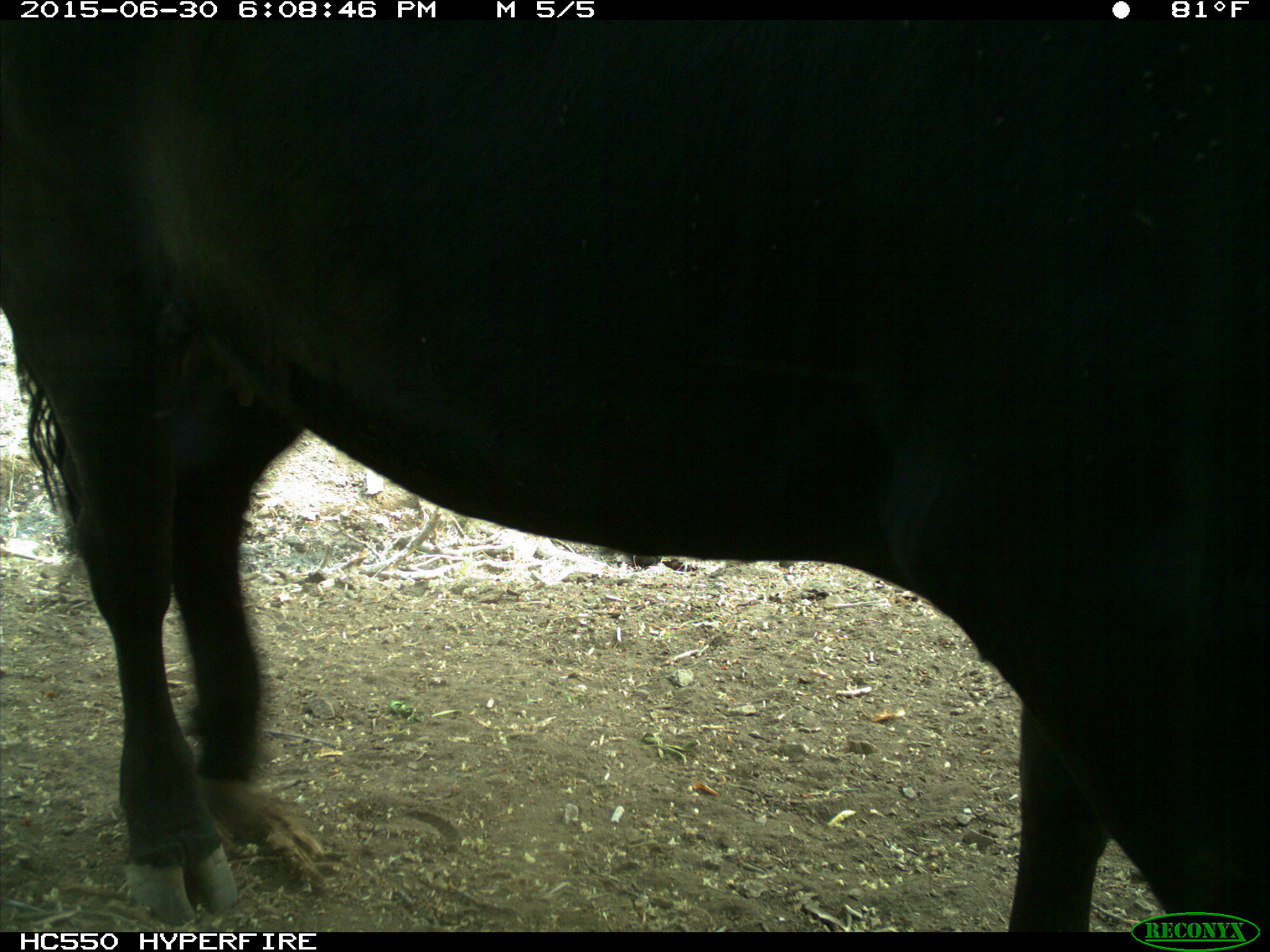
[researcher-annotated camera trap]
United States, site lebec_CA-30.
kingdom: Animalia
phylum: Chordata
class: Mammalia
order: Artiodactyla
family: Bovidae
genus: Bos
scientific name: Bos taurus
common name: domestic cow